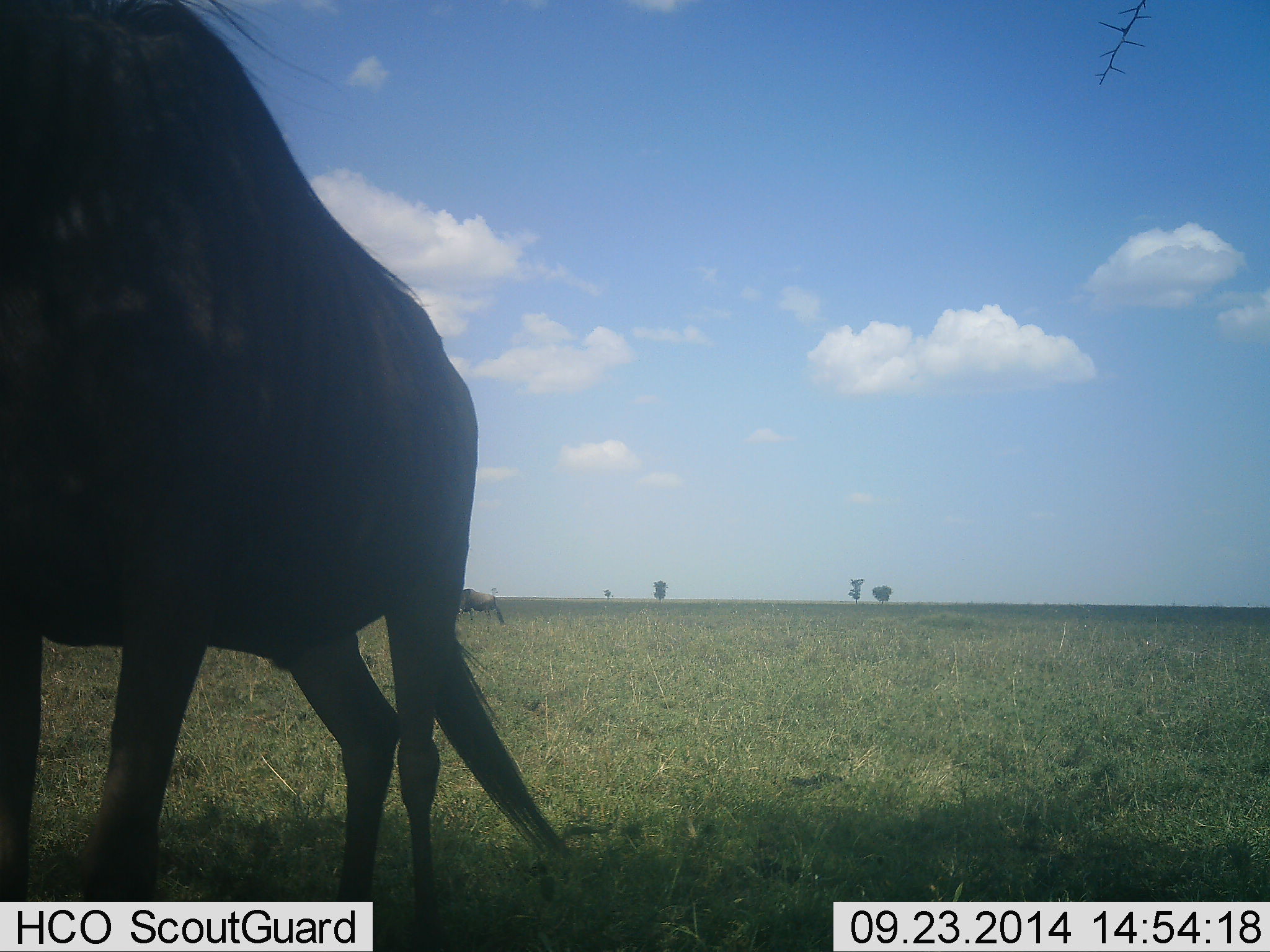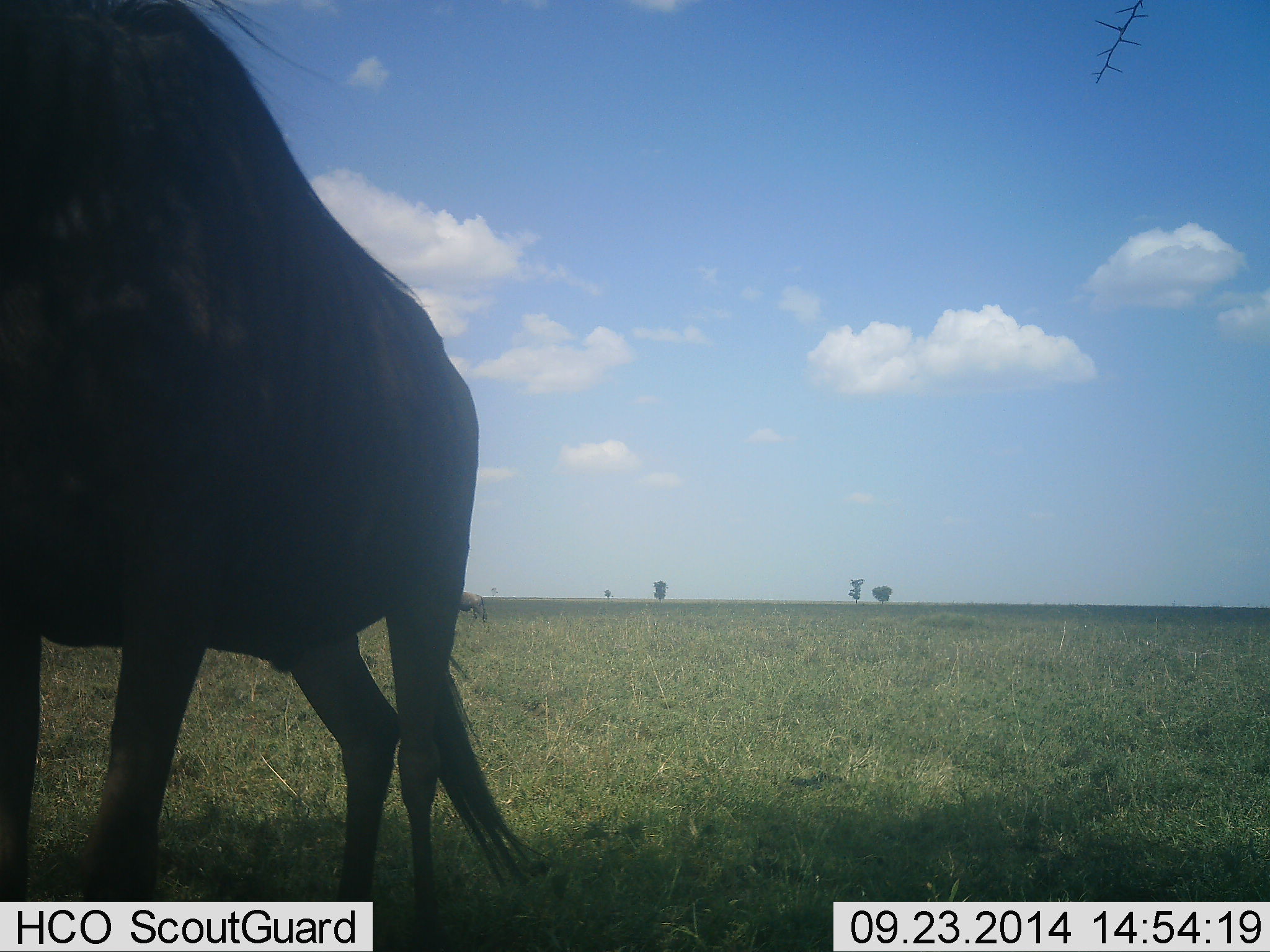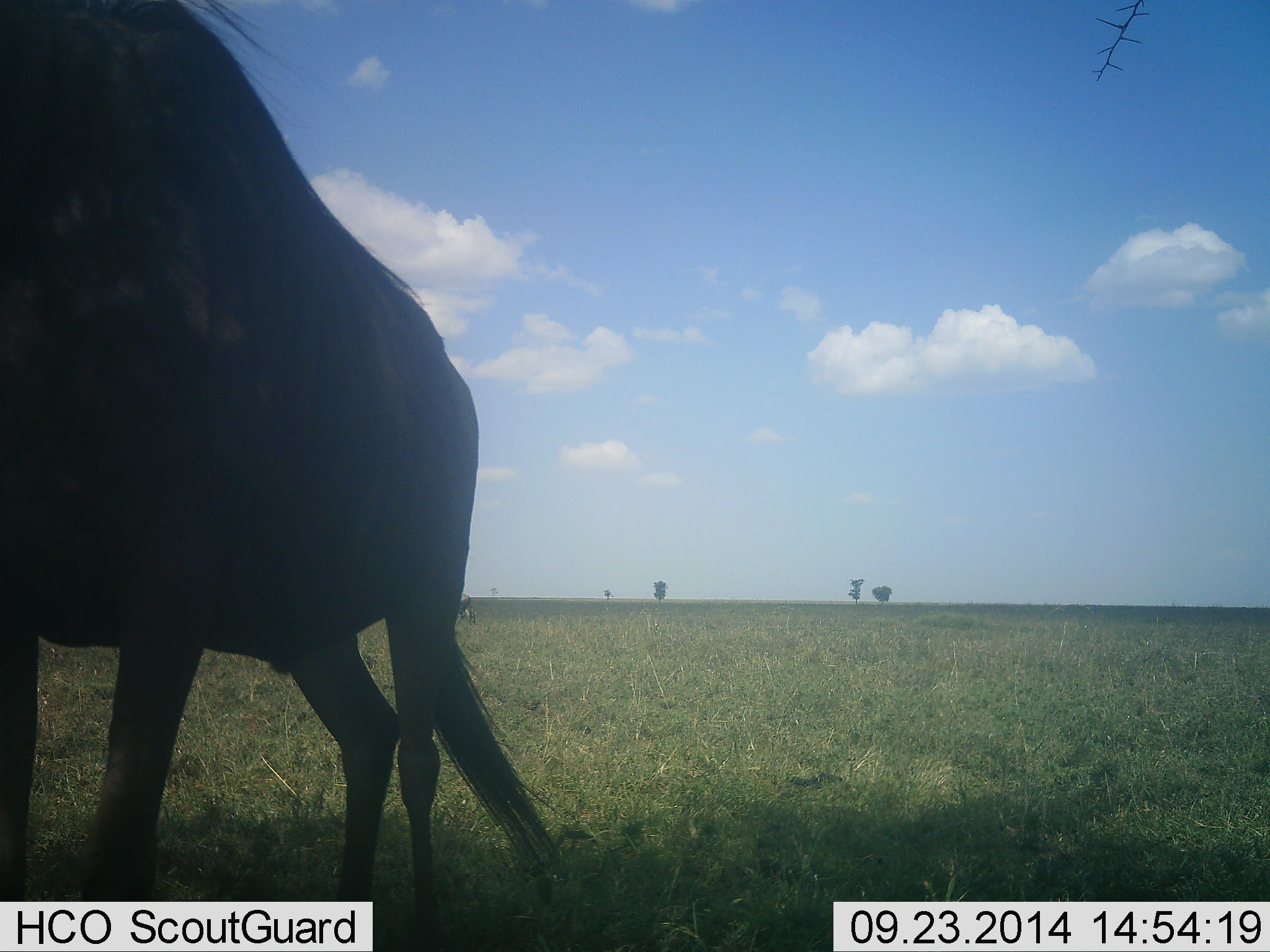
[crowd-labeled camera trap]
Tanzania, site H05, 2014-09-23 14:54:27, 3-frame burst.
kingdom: Animalia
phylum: Chordata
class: Mammalia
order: Artiodactyla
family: Bovidae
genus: Connochaetes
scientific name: Connochaetes taurinus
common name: blue wildebeest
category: wildebeest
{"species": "wildebeest (blue wildebeest) (Connochaetes taurinus)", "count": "2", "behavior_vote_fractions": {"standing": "90%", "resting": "0%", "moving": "40%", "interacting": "0%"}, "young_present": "0%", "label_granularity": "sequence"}